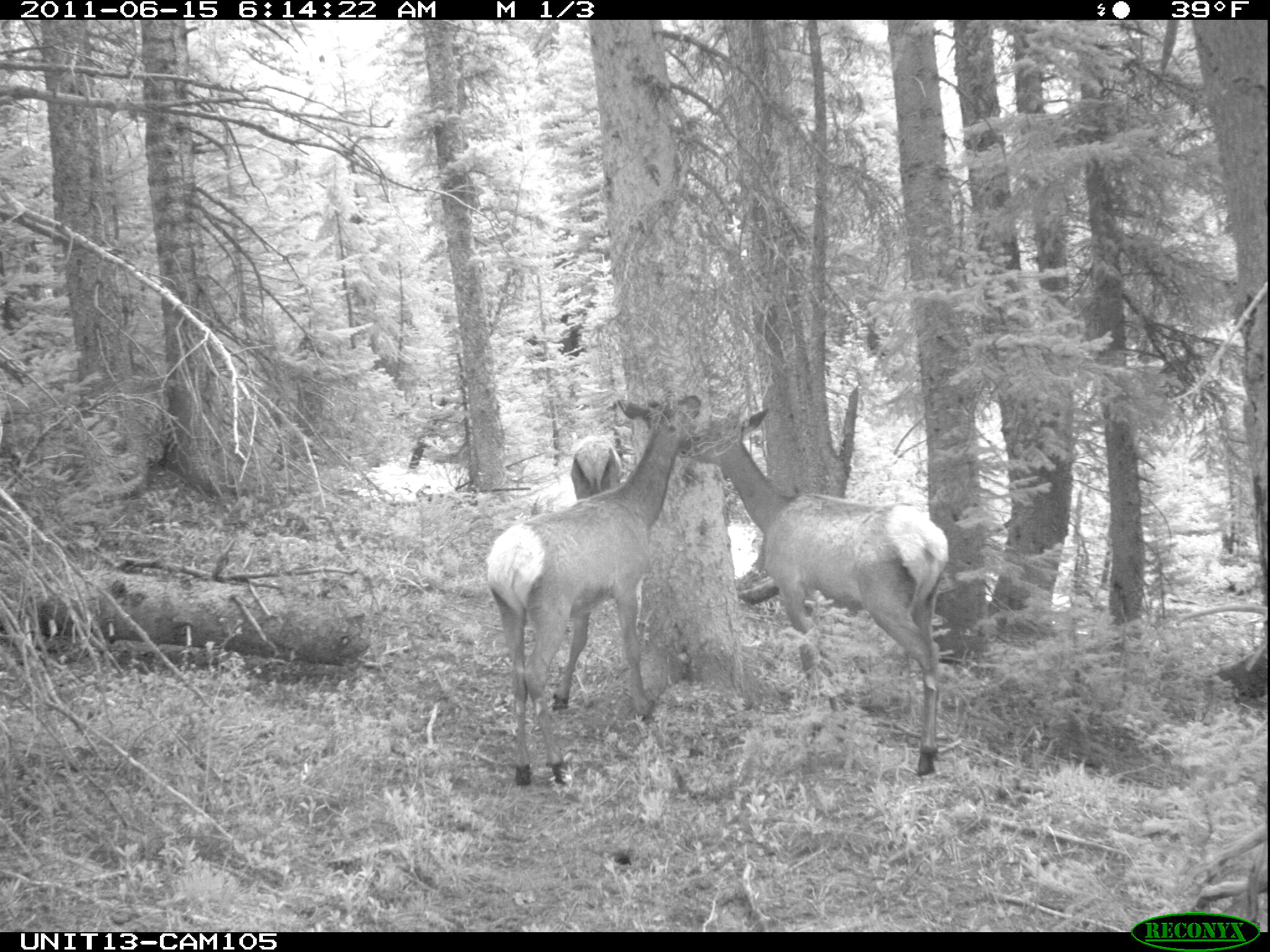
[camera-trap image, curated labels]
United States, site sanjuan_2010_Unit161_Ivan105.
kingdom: Animalia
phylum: Chordata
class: Mammalia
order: Artiodactyla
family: Cervidae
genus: Cervus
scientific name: Cervus elaphus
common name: red deer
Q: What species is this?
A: Cervus elaphus (red deer).